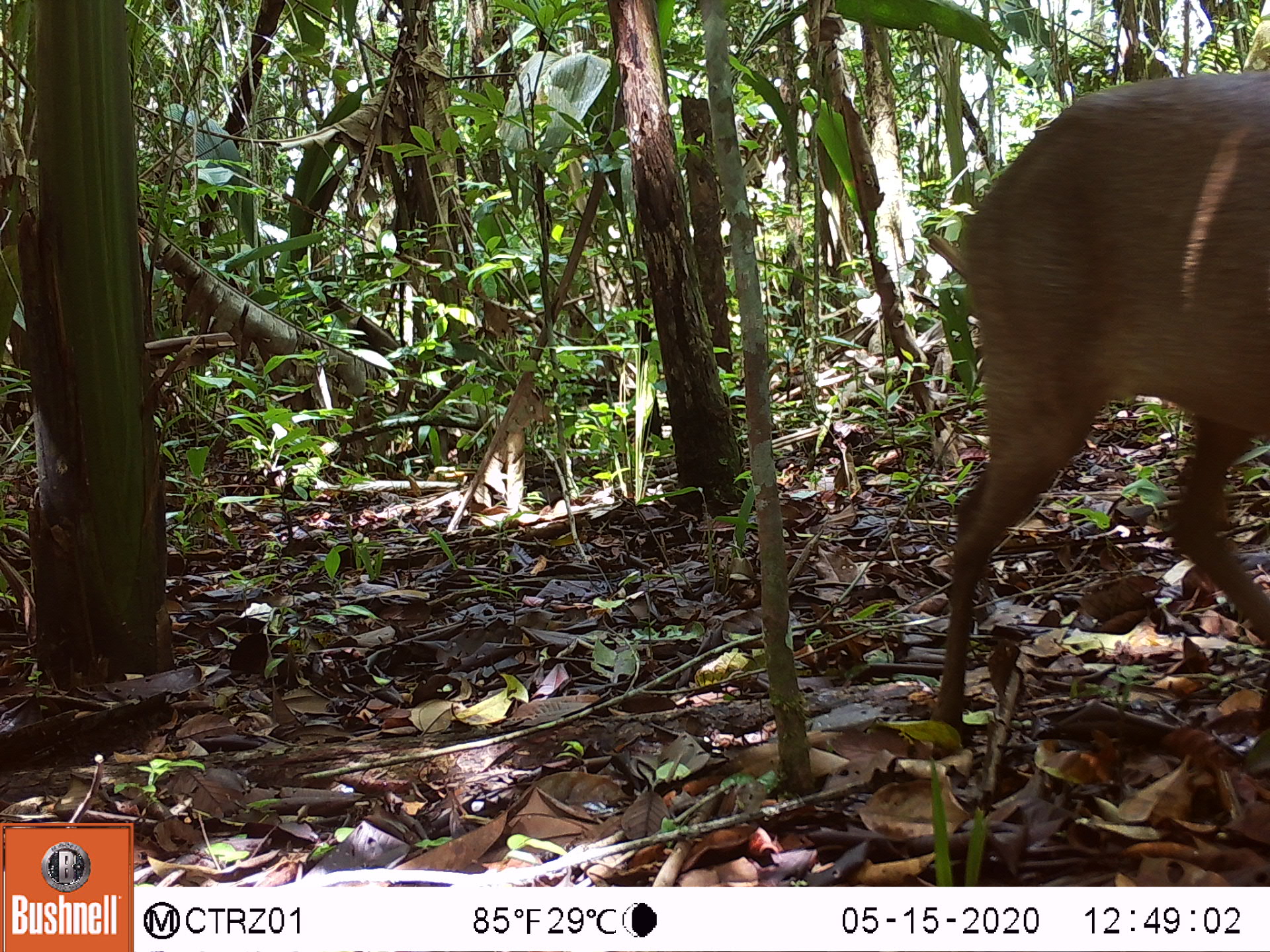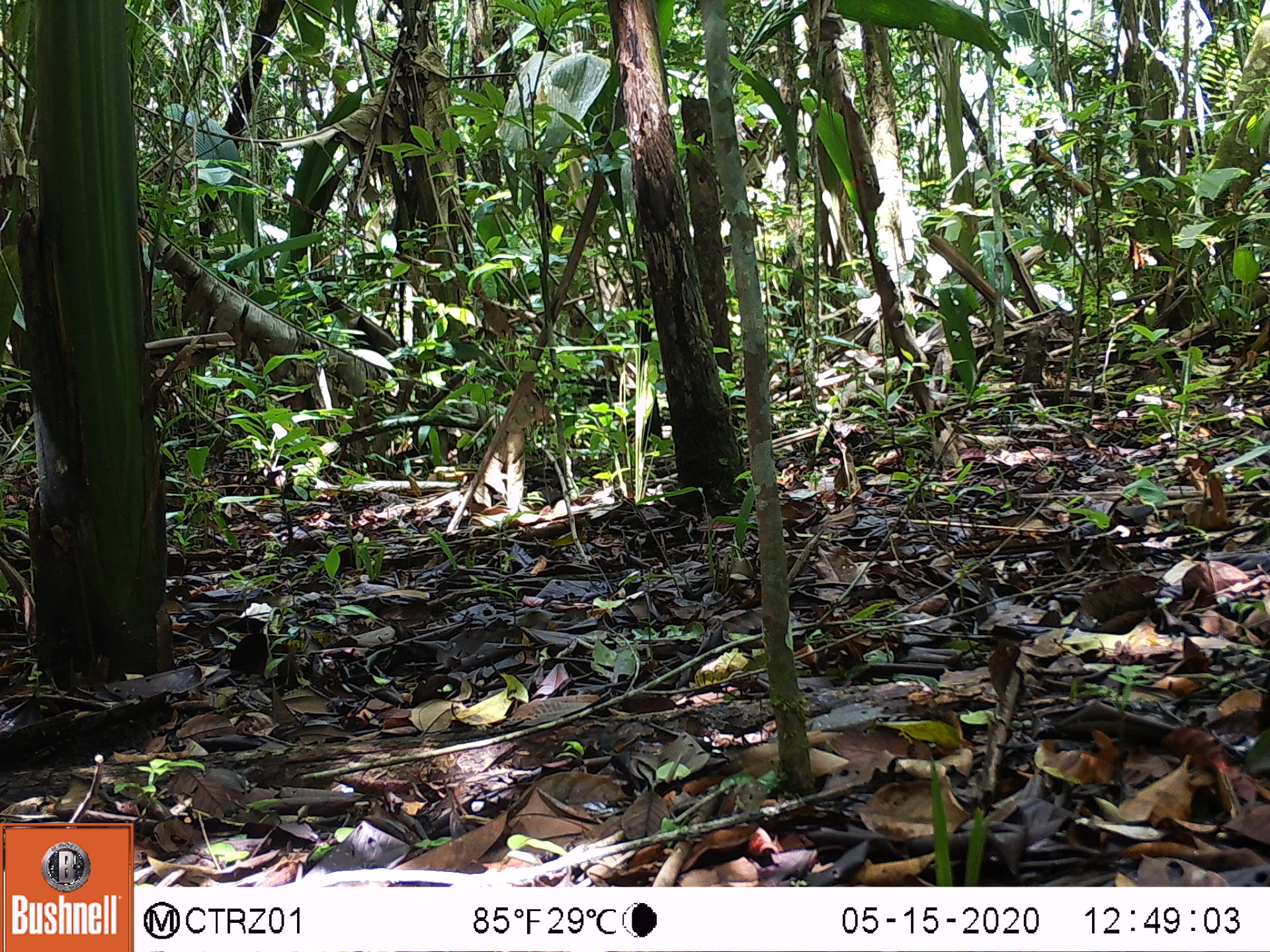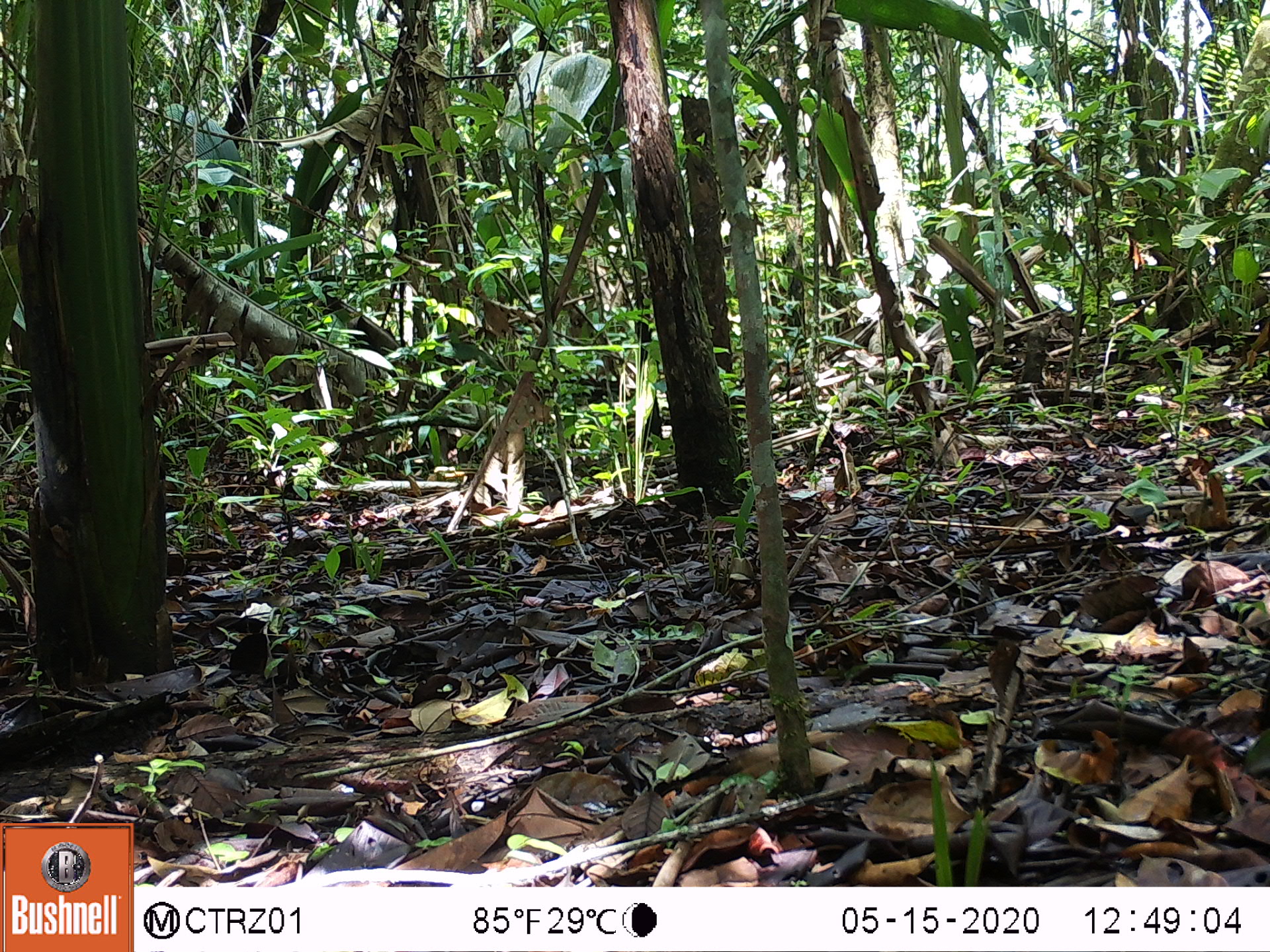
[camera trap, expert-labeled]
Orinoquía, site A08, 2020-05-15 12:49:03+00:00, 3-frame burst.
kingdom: Animalia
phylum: Chordata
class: Mammalia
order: Artiodactyla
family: Cervidae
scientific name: Cervidae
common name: deer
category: unknown cervid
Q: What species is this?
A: Unknown cervid (deer) (Cervidae).